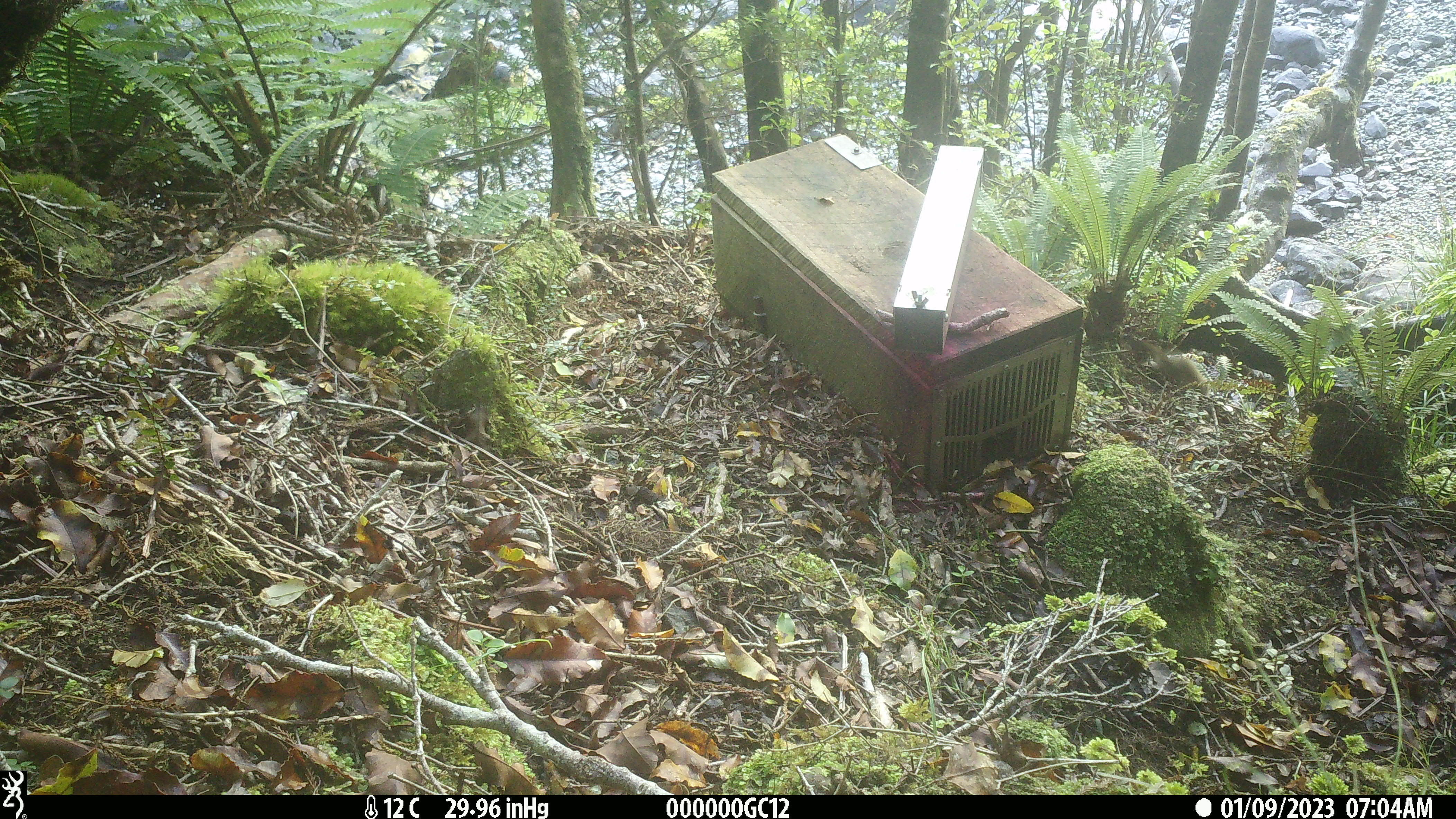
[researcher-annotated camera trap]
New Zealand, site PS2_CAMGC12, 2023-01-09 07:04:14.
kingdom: Animalia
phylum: Chordata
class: Mammalia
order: Carnivora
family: Mustelidae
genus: Mustela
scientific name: Mustela erminea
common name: stoat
Stoat (Mustela erminea).